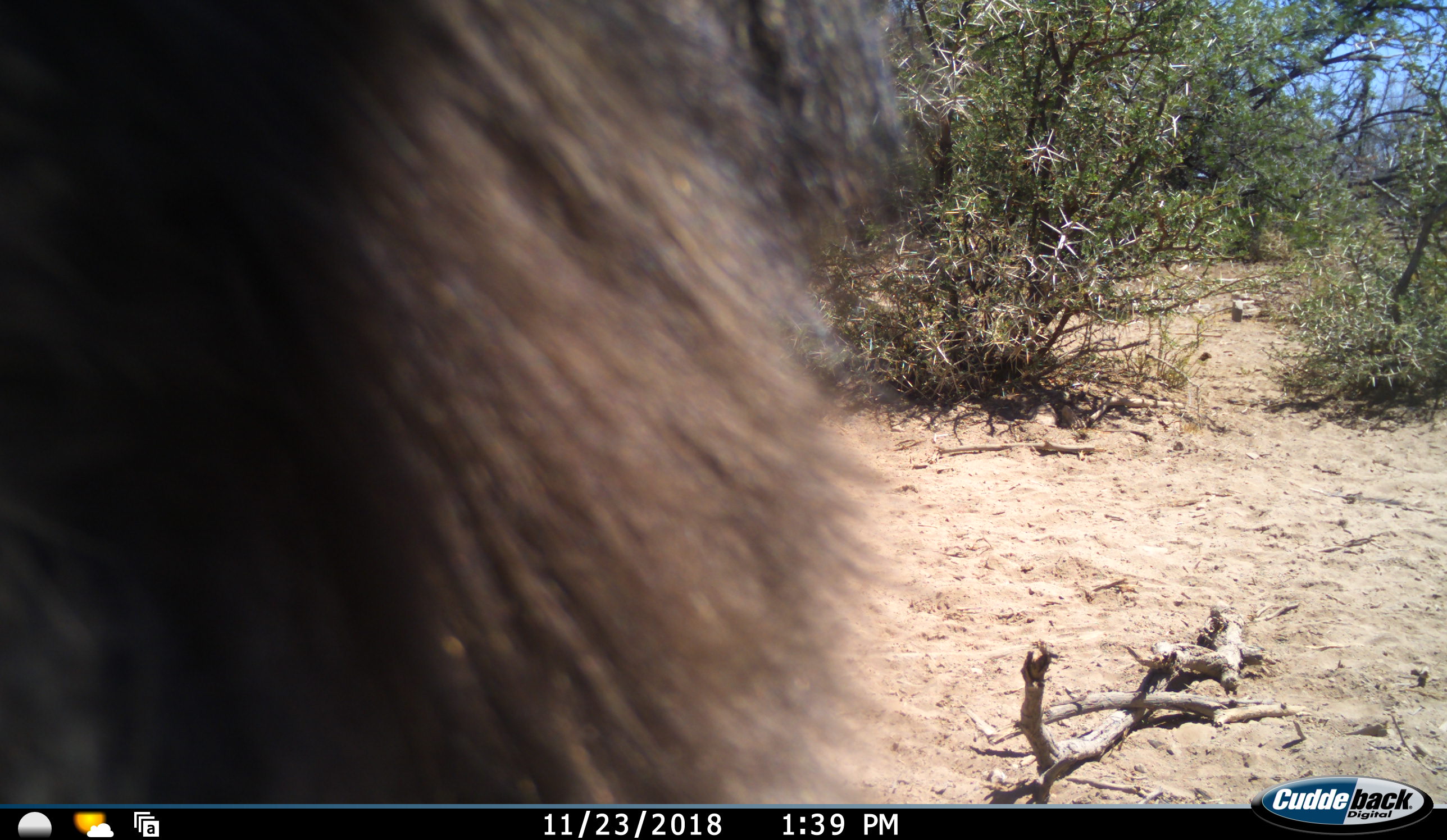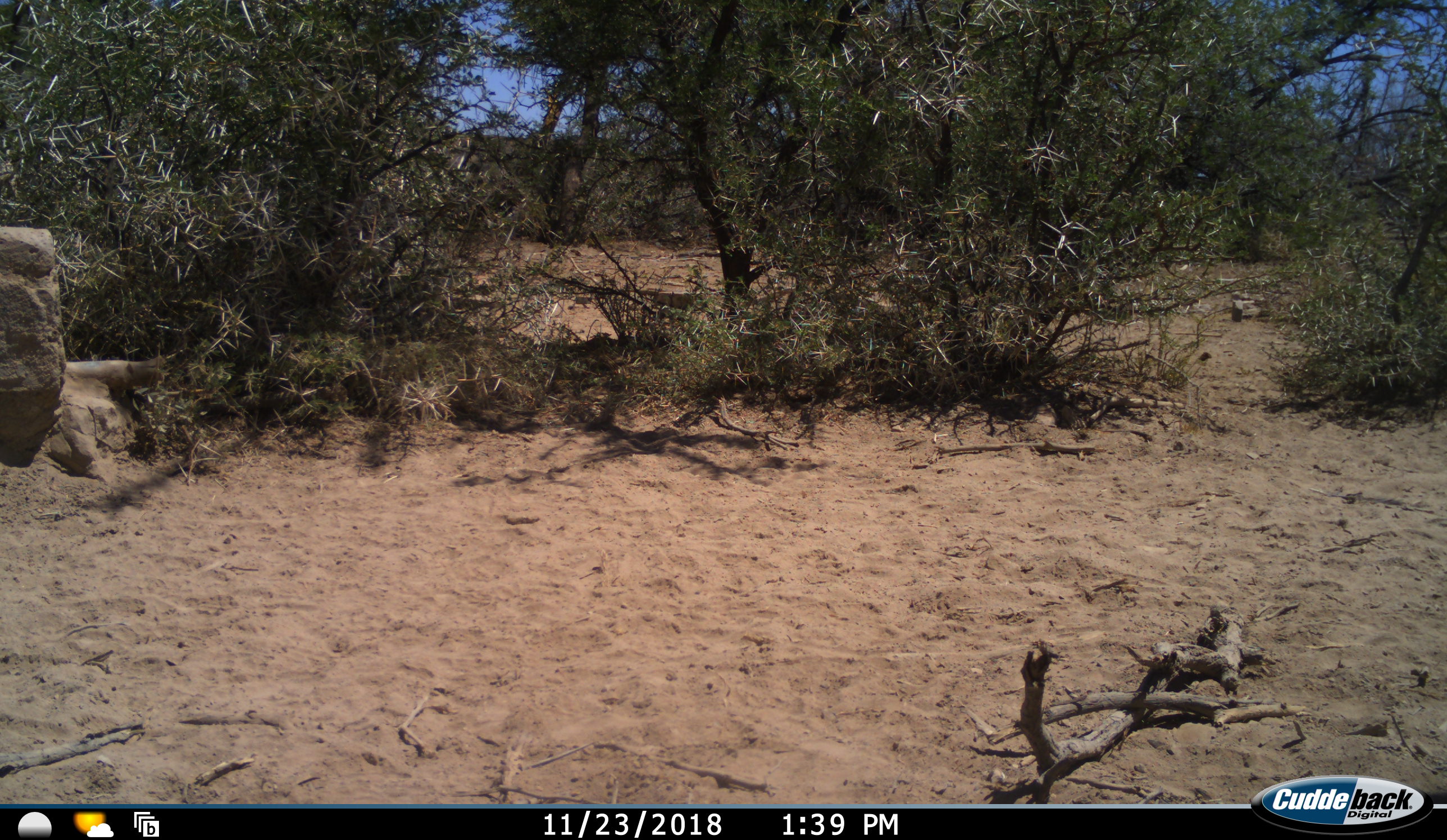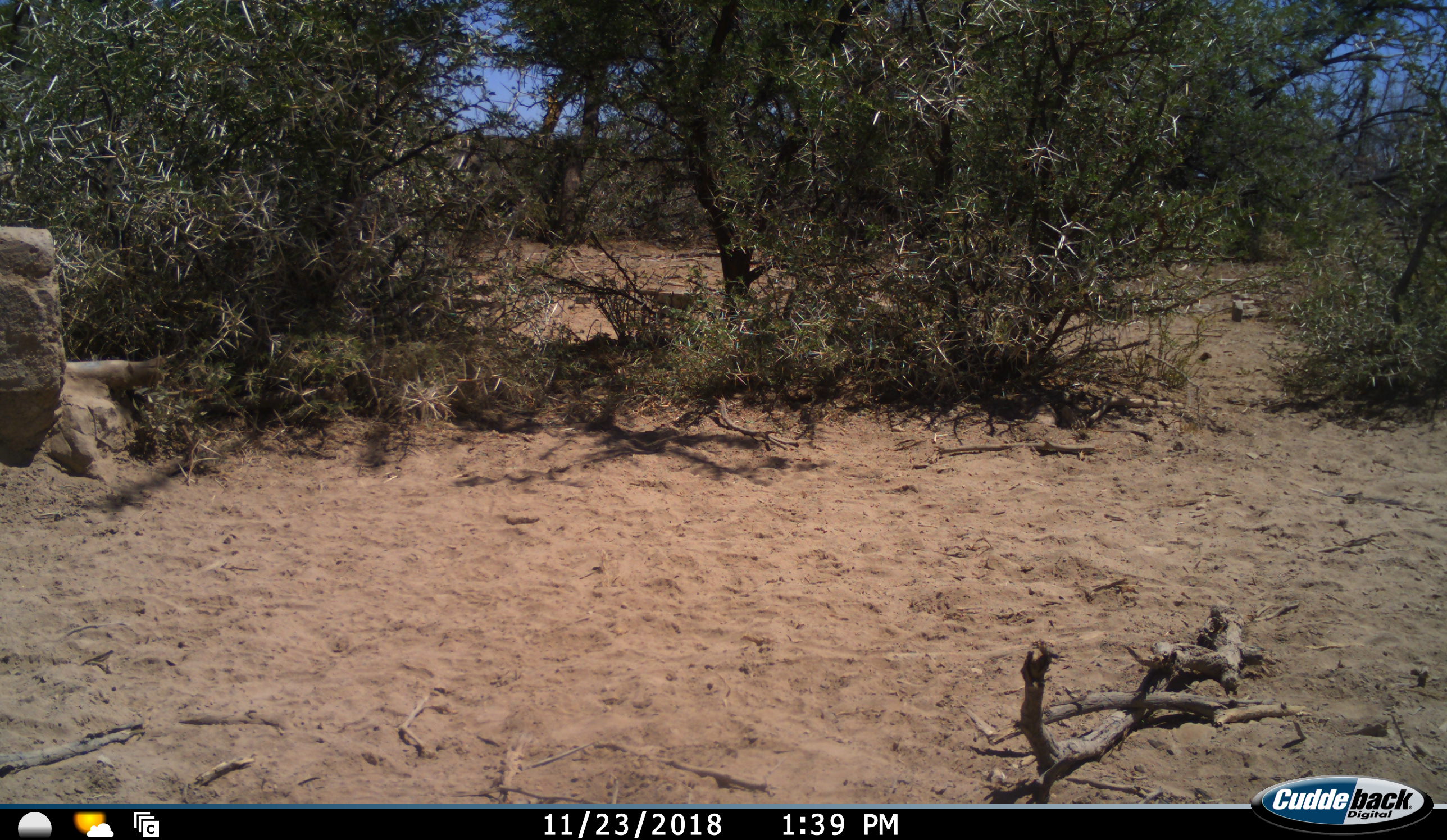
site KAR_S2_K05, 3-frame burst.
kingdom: Animalia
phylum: Chordata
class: Mammalia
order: Primates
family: Cercopithecidae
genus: Papio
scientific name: Papio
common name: baboon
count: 1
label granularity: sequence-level